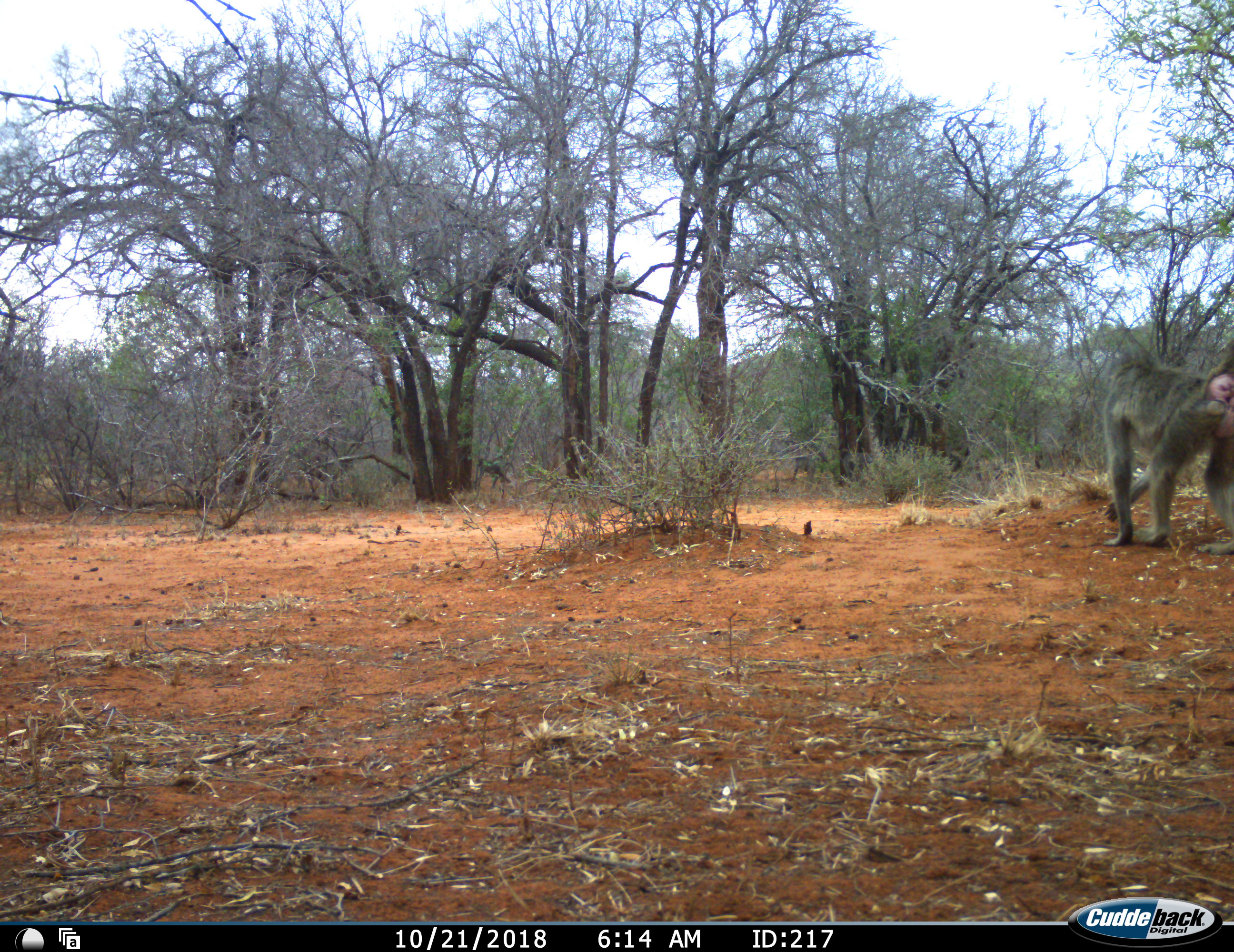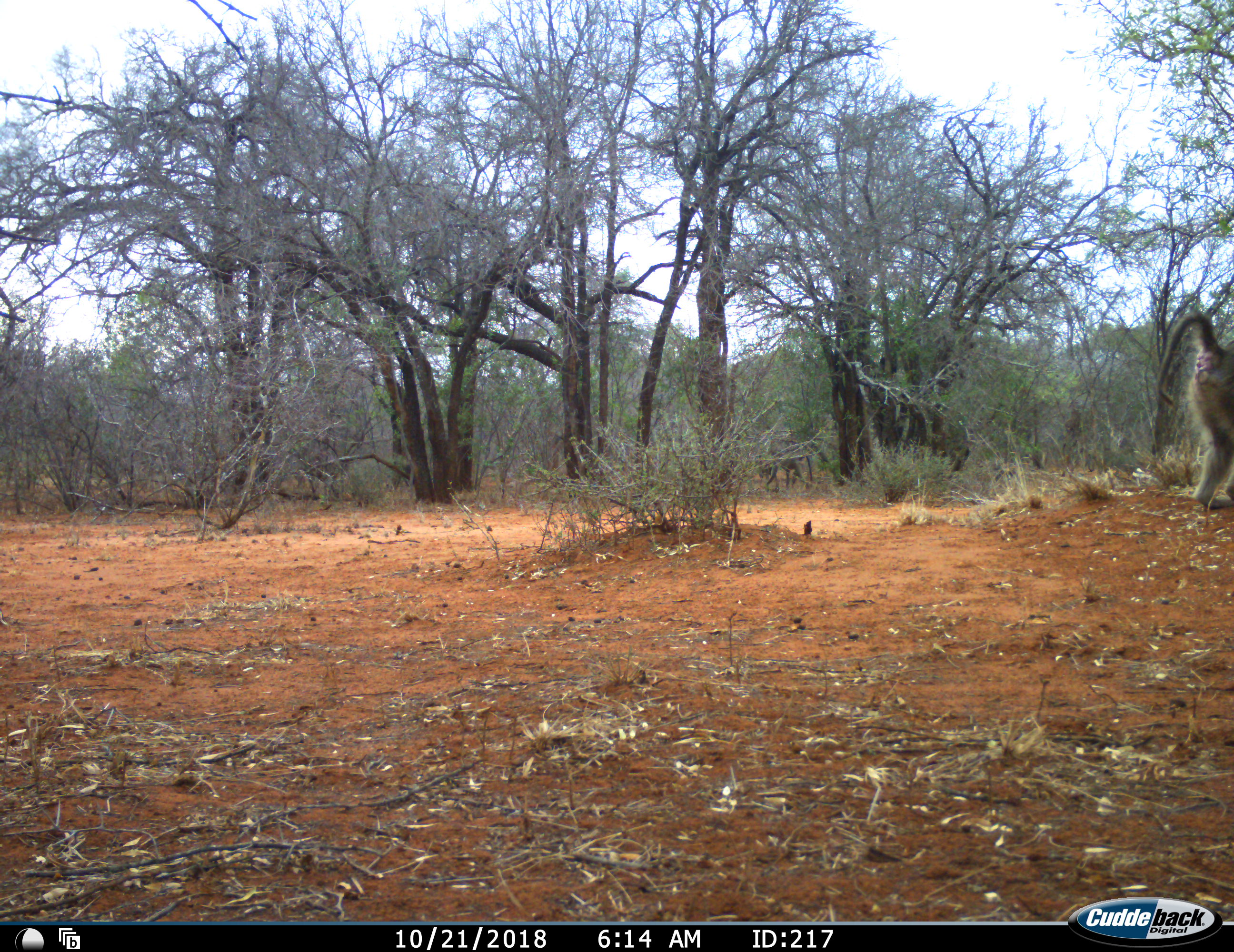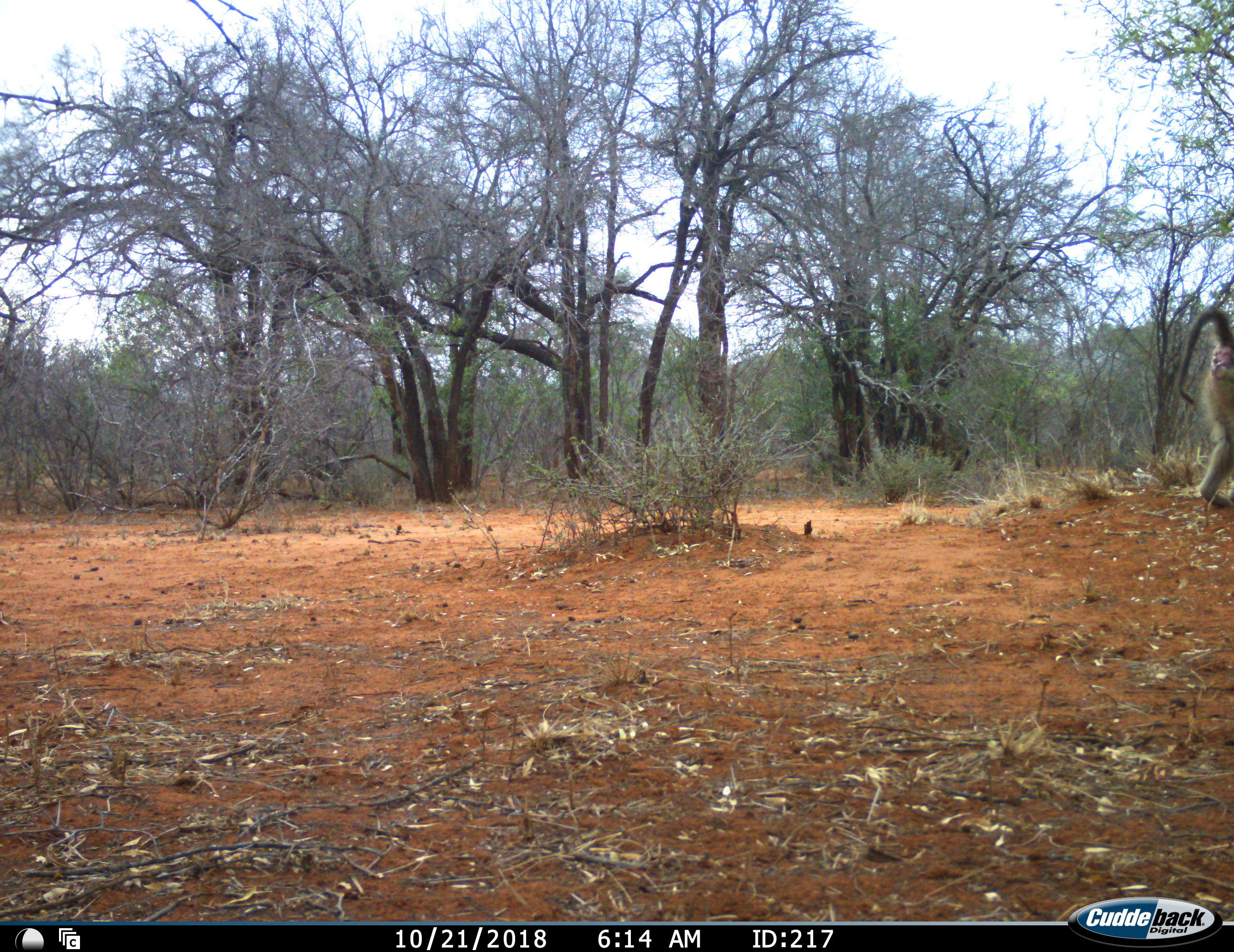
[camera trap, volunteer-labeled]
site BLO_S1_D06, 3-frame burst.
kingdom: Animalia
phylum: Chordata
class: Mammalia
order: Primates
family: Cercopithecidae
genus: Papio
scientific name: Papio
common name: baboon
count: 3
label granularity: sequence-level